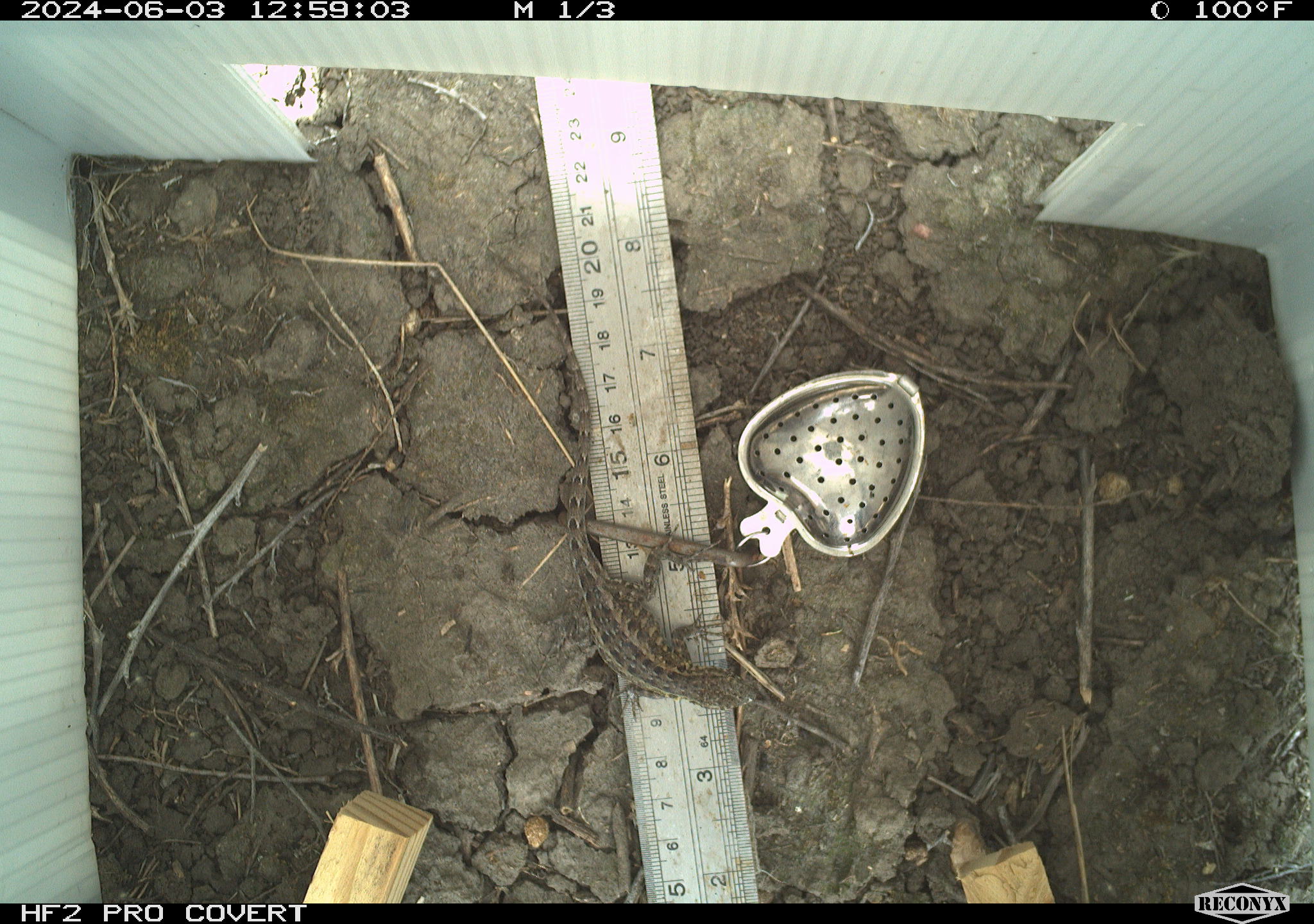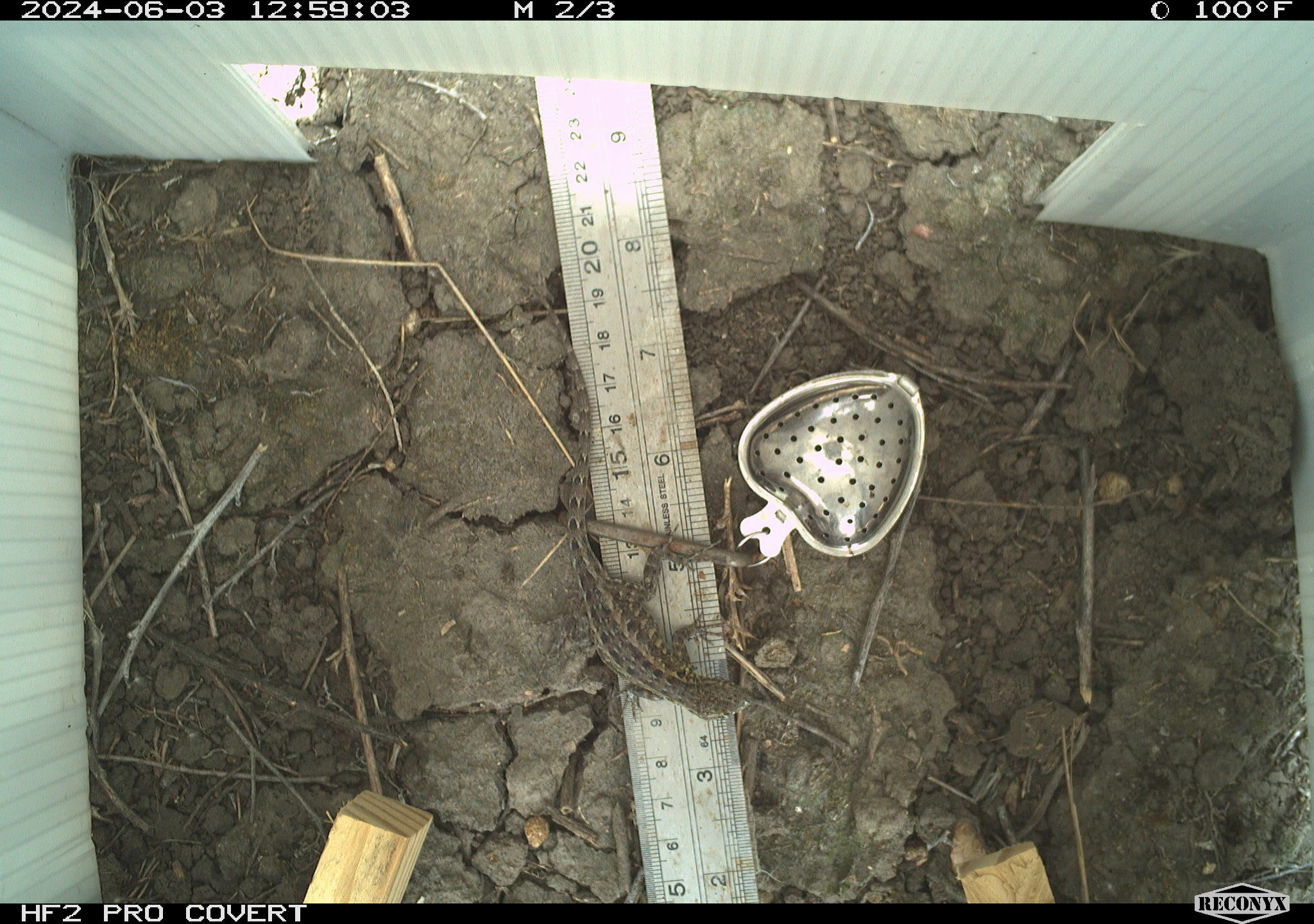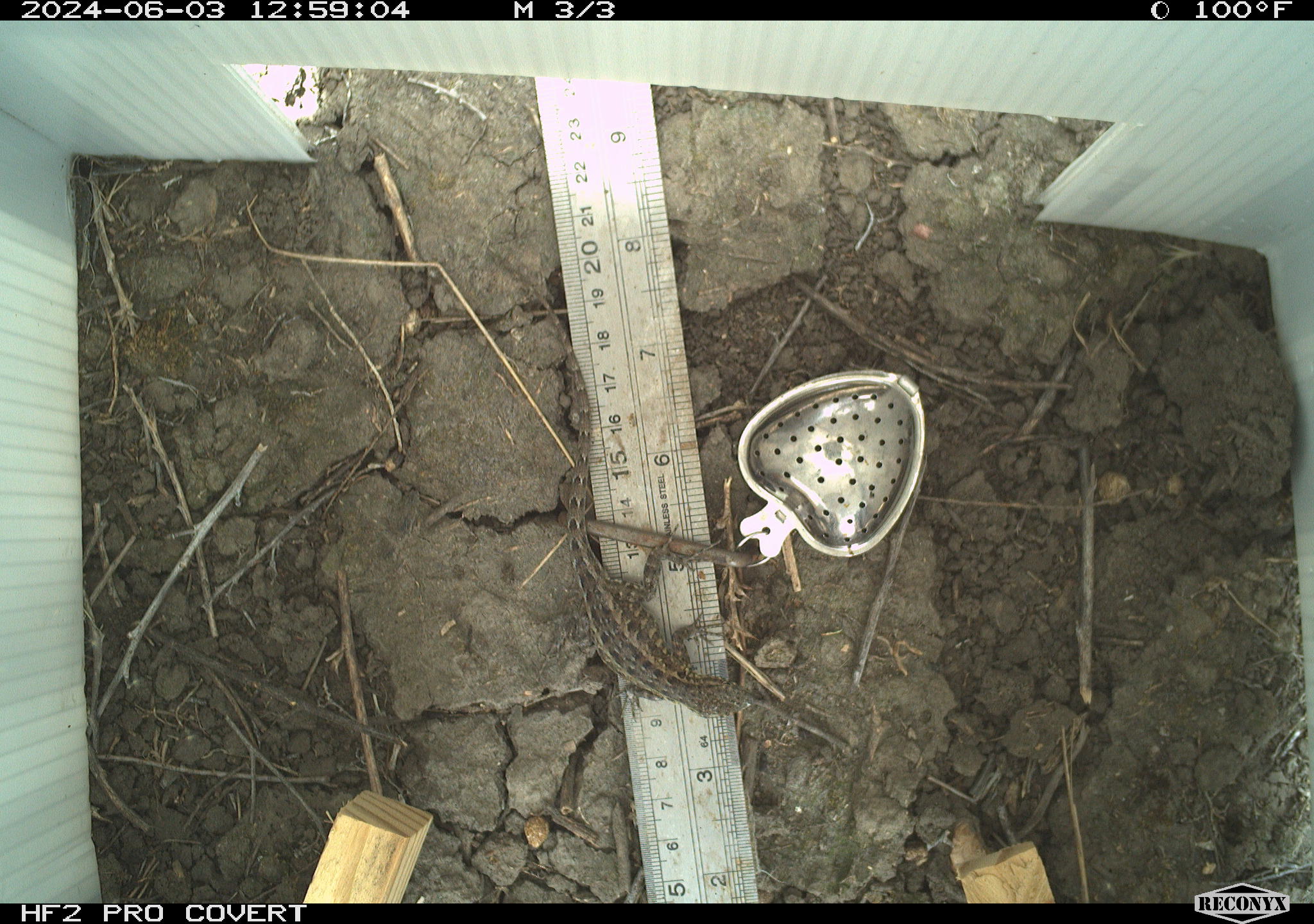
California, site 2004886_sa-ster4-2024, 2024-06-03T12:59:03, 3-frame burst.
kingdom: Animalia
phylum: Chordata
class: Reptilia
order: Squamata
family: Phrynosomatidae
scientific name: Phrynosomatidae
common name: phrynosomatid lizards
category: phrynosomatidae family